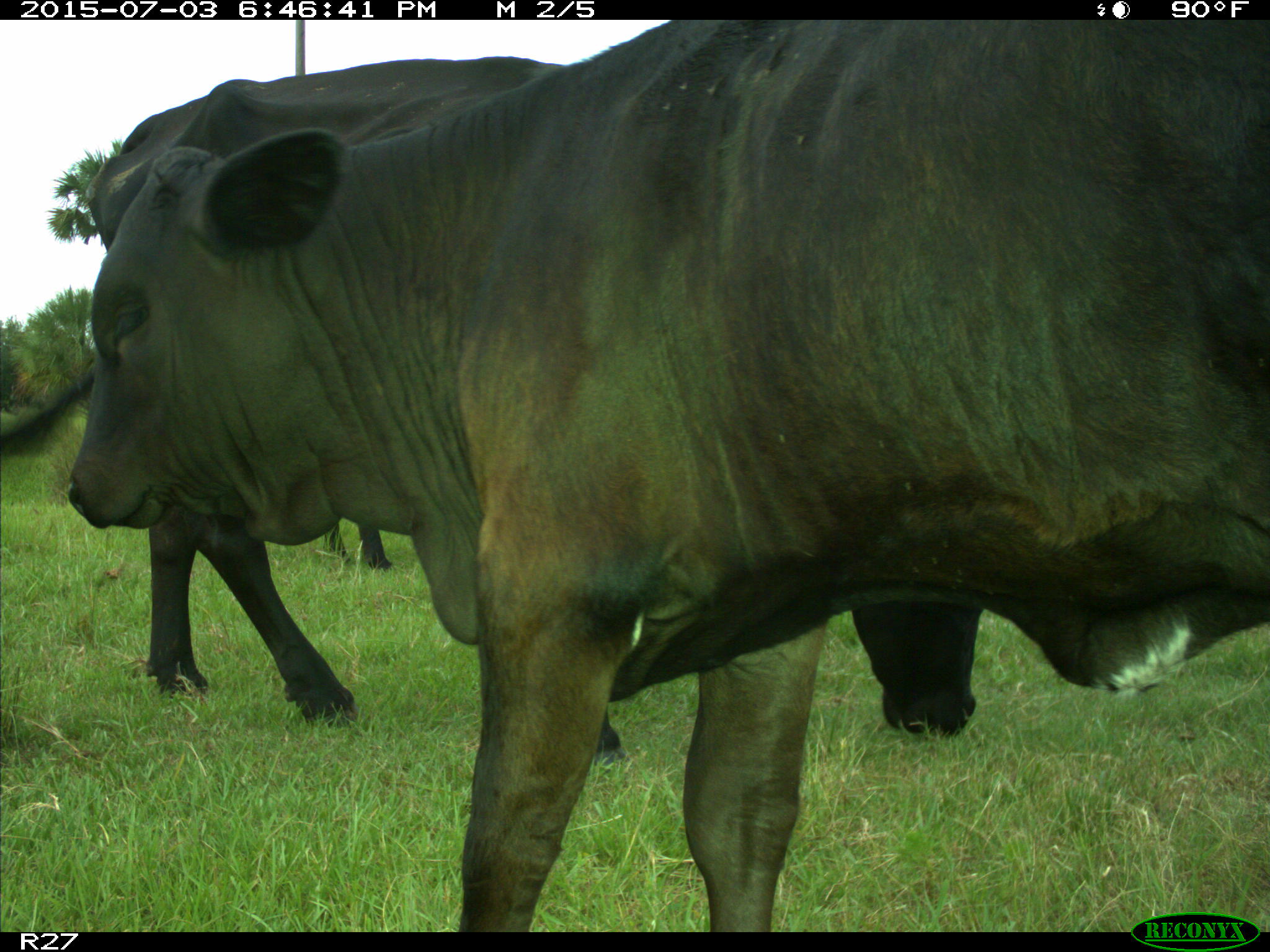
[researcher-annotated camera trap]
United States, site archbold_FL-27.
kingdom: Animalia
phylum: Chordata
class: Mammalia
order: Artiodactyla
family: Bovidae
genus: Bos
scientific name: Bos taurus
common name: domestic cow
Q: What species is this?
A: Bos taurus (domestic cow).